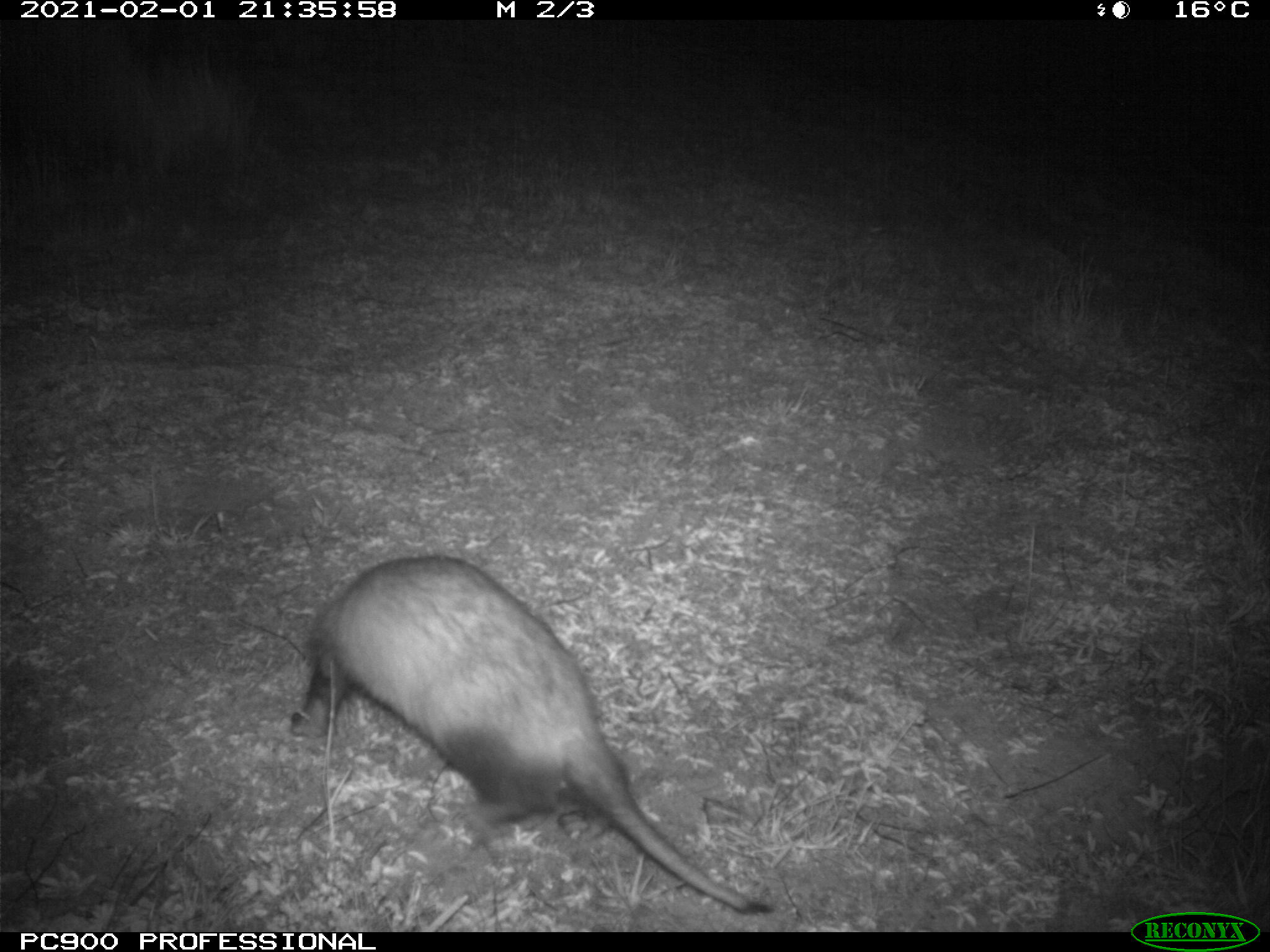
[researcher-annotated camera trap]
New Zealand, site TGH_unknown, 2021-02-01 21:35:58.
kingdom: Animalia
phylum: Chordata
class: Mammalia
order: Carnivora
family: Mustelidae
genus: Mustela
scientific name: Mustela furo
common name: ferret